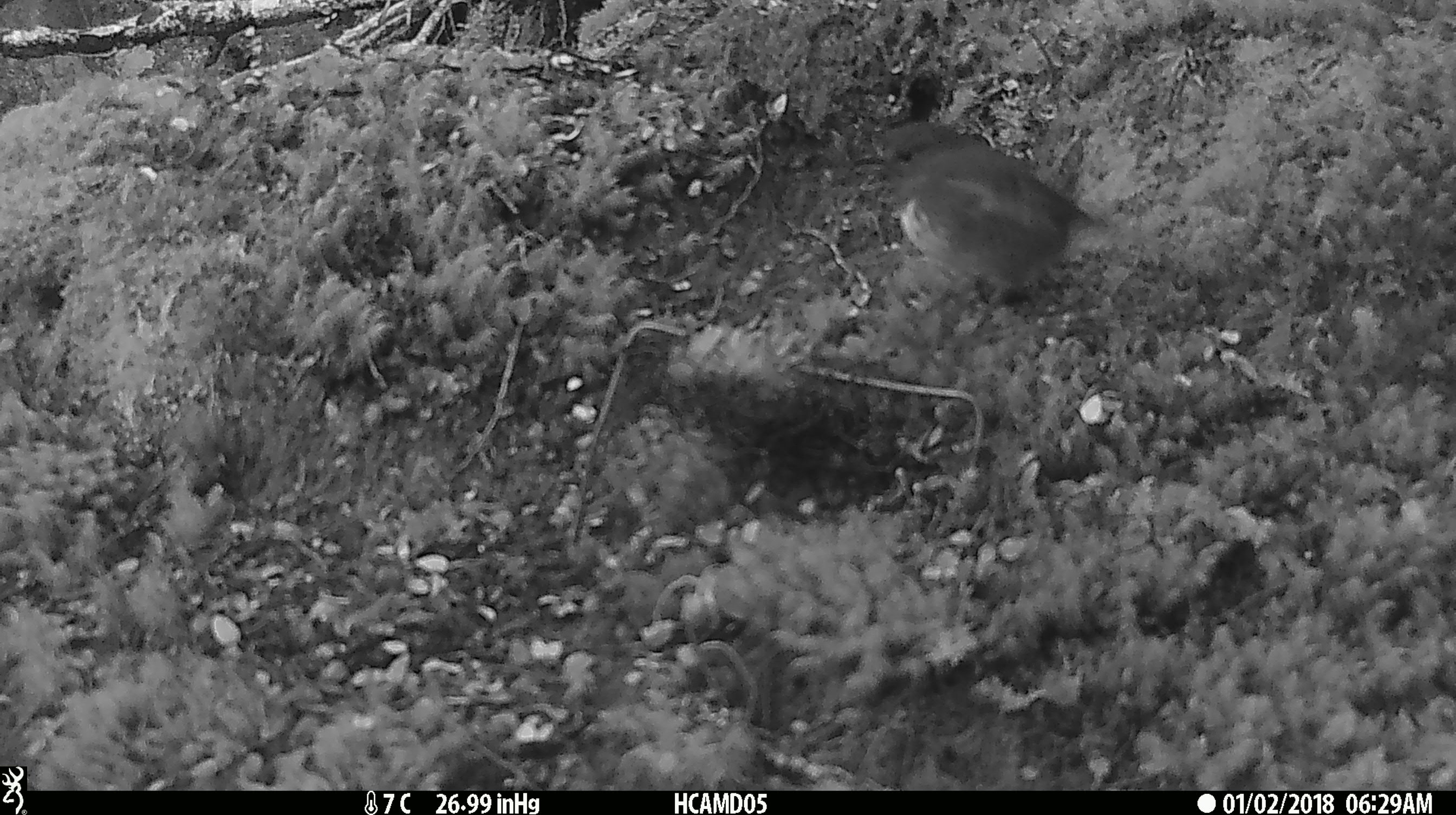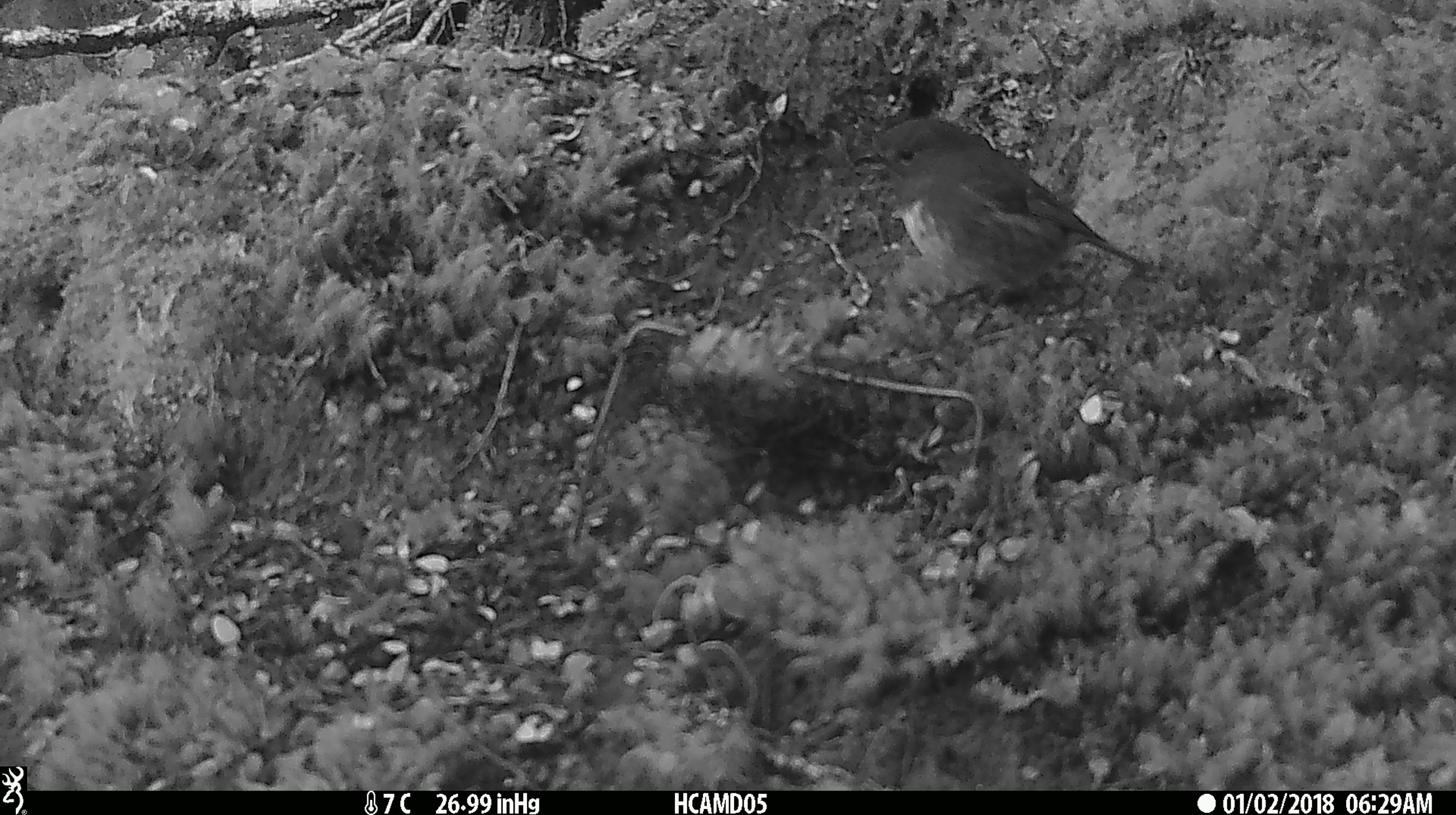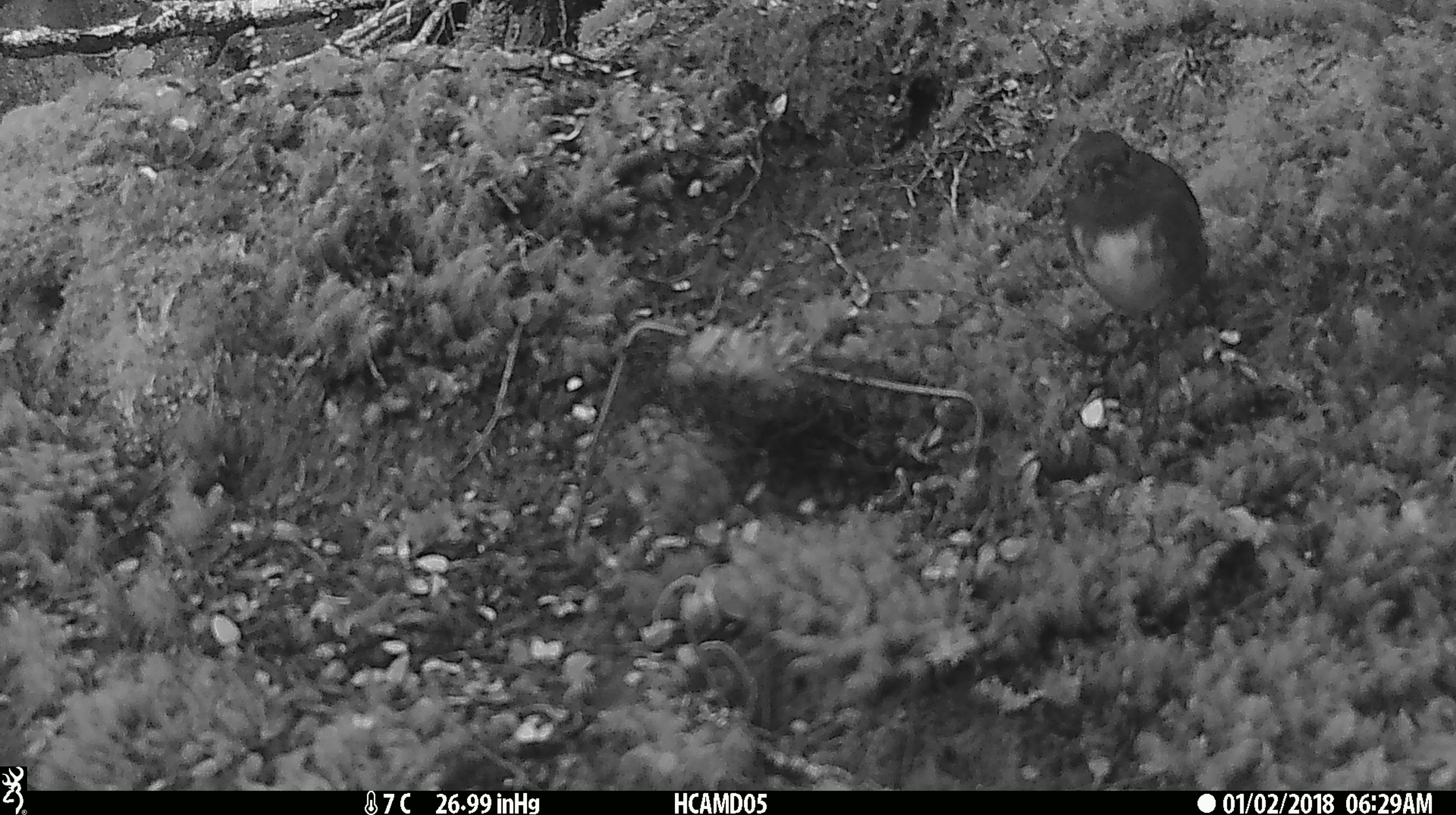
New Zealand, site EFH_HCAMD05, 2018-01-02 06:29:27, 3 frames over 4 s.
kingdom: Animalia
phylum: Chordata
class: Aves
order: Passeriformes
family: Petroicidae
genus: Petroica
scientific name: Petroica australis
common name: new zealand robin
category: robin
Robin (new zealand robin) (Petroica australis).